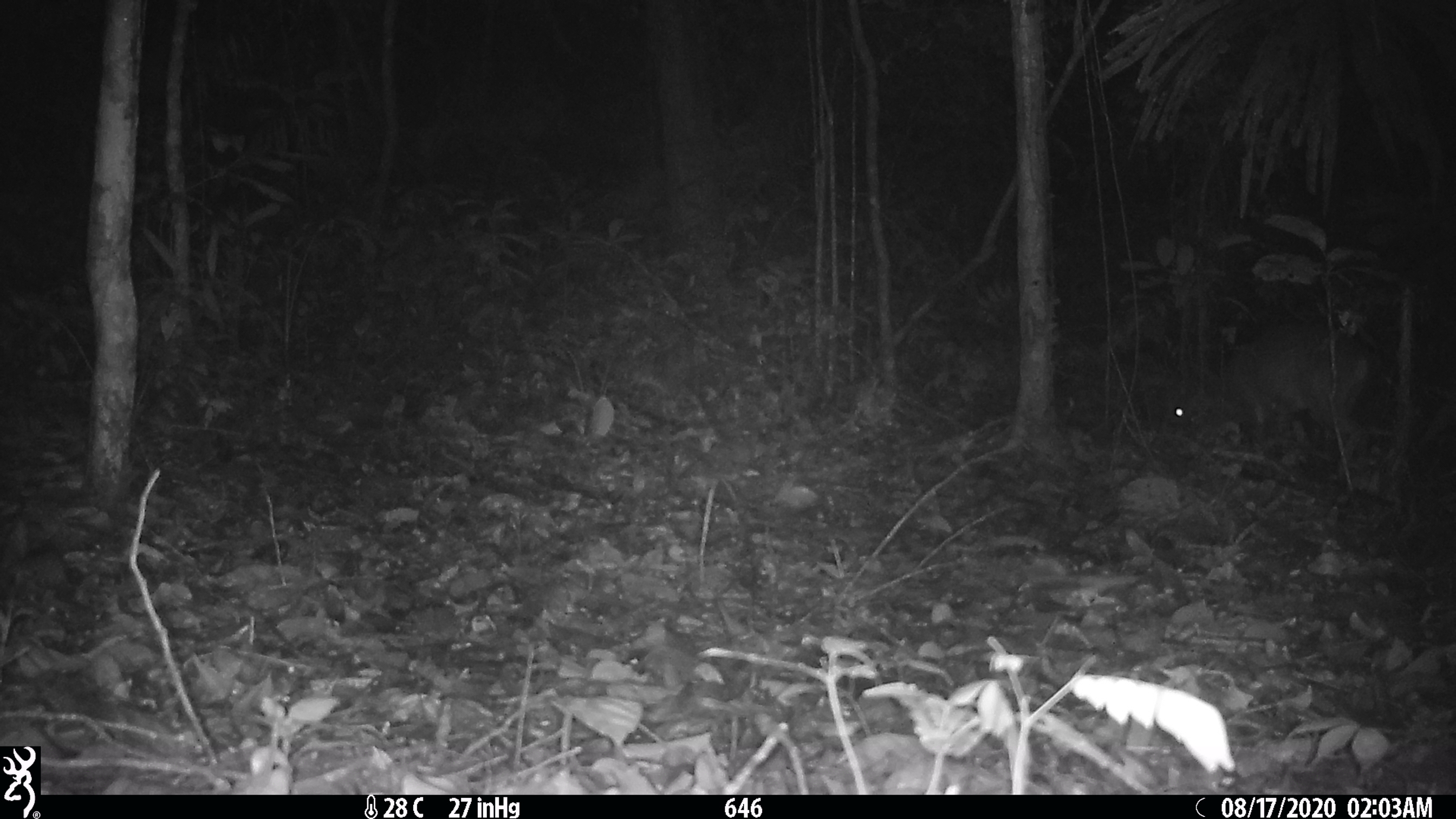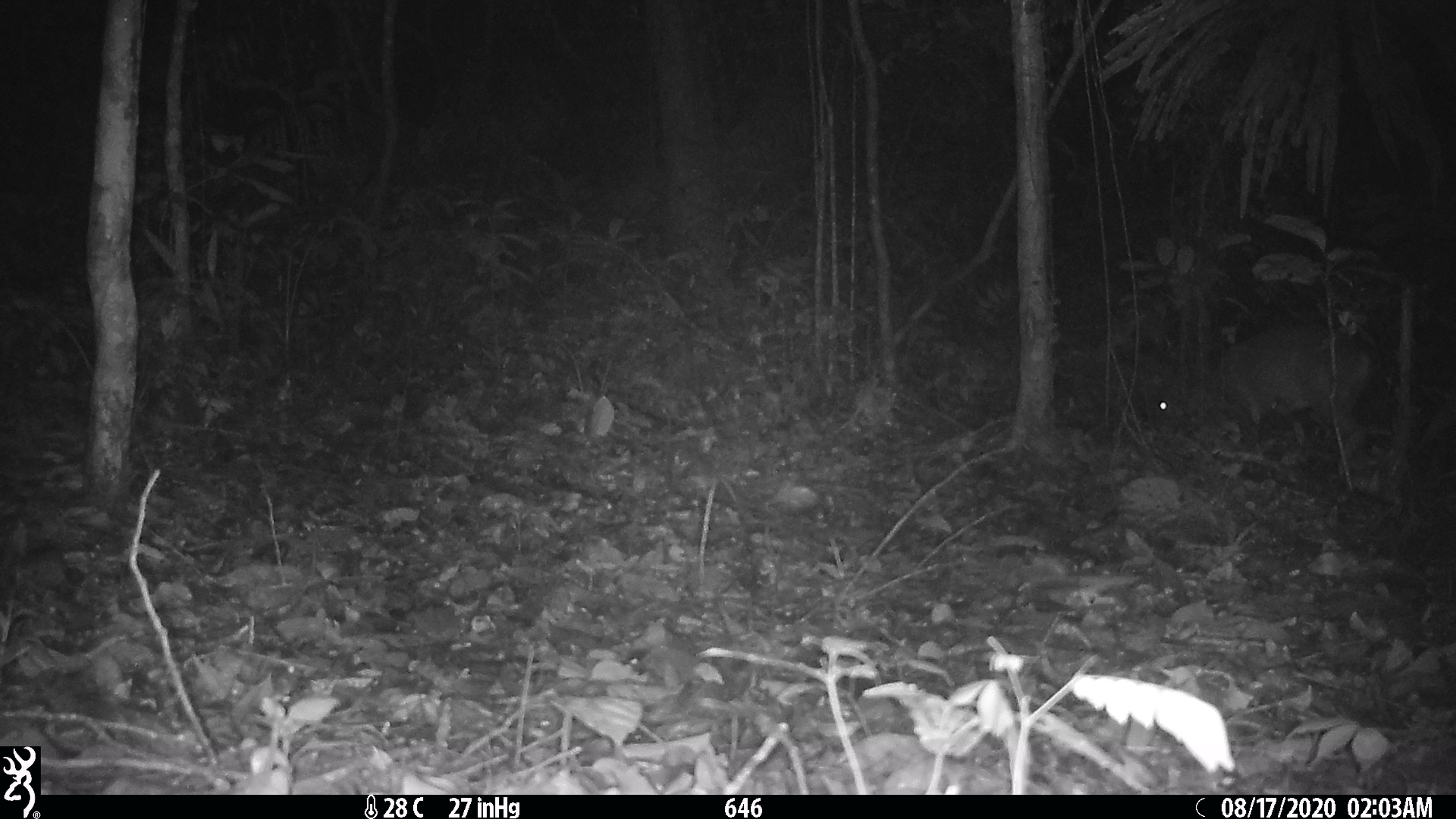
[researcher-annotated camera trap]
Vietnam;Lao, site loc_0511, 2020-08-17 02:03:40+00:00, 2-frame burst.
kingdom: Animalia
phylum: Chordata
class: Mammalia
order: Artiodactyla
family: Cervidae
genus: Muntiacus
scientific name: Muntiacus vuquangensis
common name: large-antlered muntjac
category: large antlered muntjac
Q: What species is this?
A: Large antlered muntjac (large-antlered muntjac) (Muntiacus vuquangensis).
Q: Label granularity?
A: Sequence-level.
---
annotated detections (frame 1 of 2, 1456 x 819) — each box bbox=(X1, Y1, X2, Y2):
large antlered muntjac: bbox=(1162, 324, 1374, 483)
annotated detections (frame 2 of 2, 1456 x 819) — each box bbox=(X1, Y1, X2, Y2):
large antlered muntjac: bbox=(1150, 324, 1374, 483)